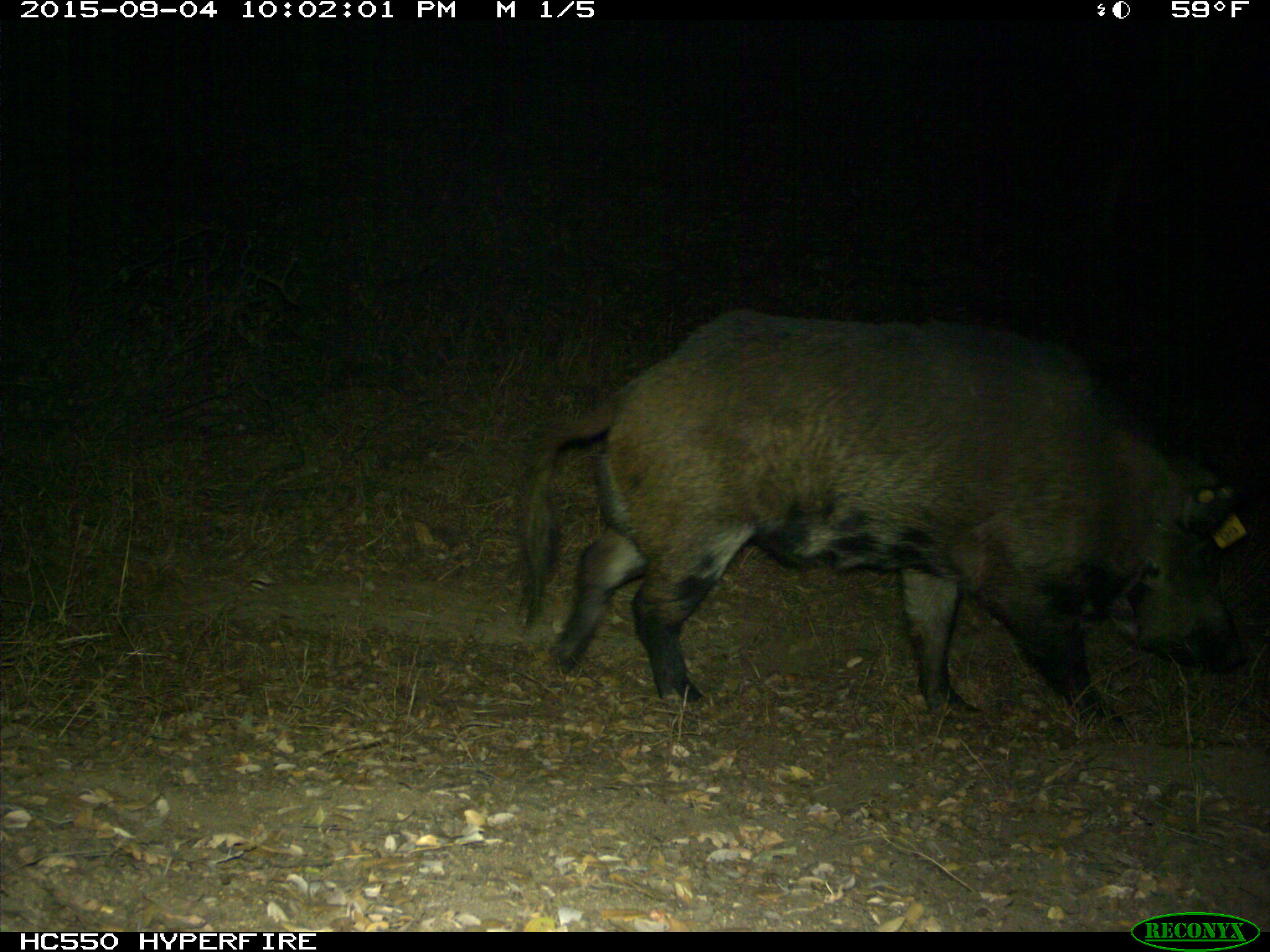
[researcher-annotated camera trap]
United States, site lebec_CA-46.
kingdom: Animalia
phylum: Chordata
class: Mammalia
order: Artiodactyla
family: Suidae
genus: Sus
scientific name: Sus scrofa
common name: wild boar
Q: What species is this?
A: Sus scrofa (wild boar).